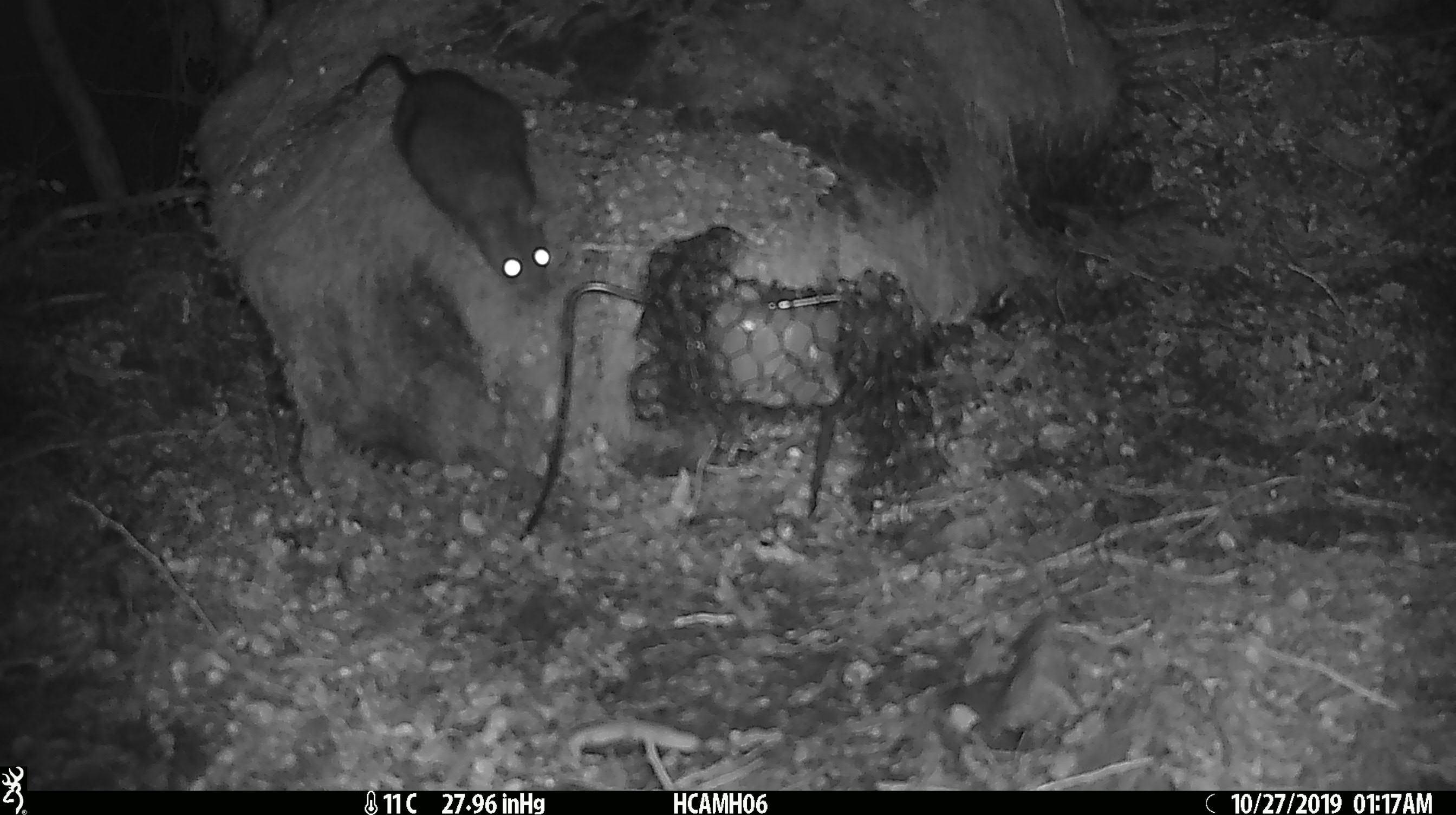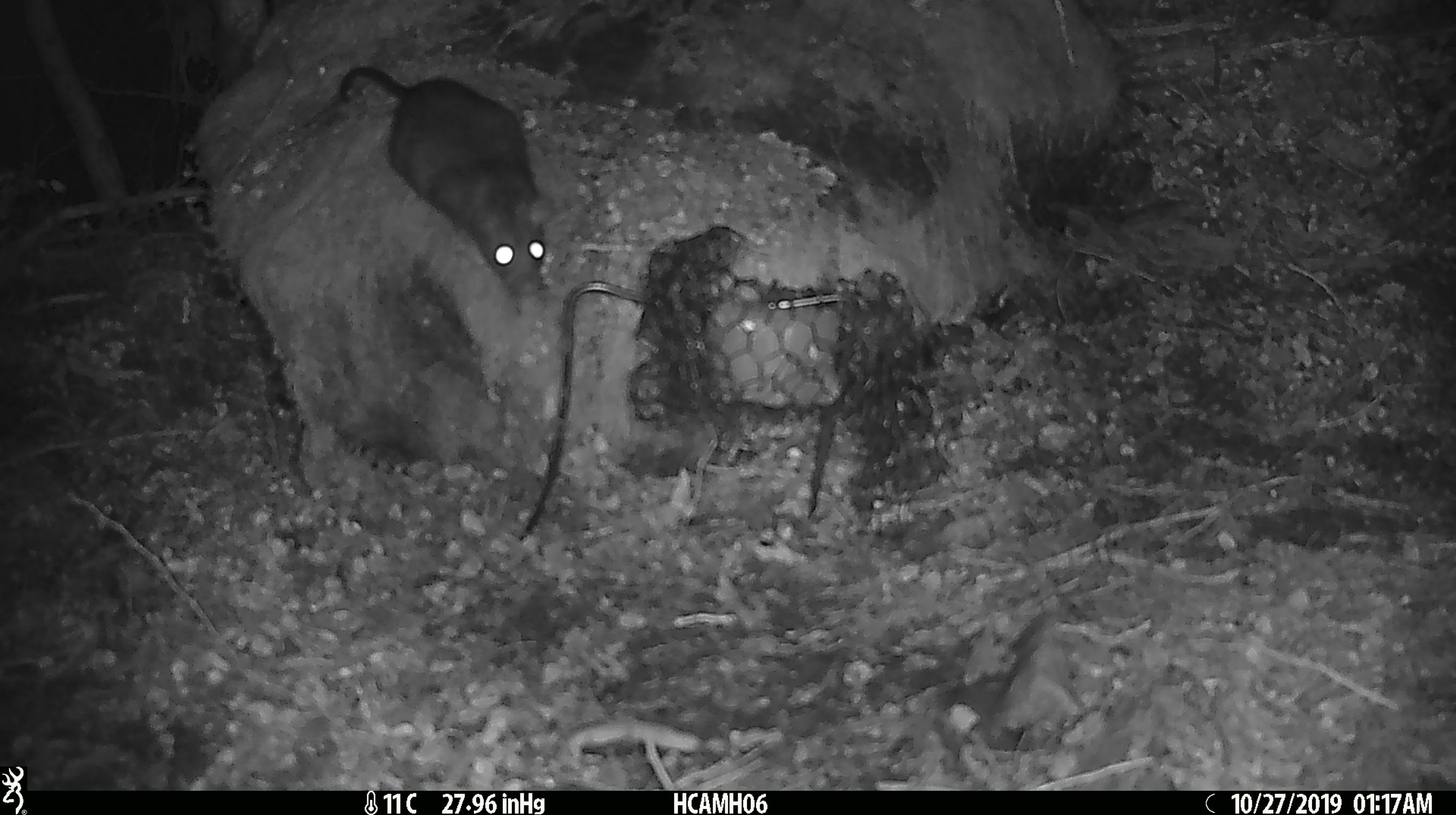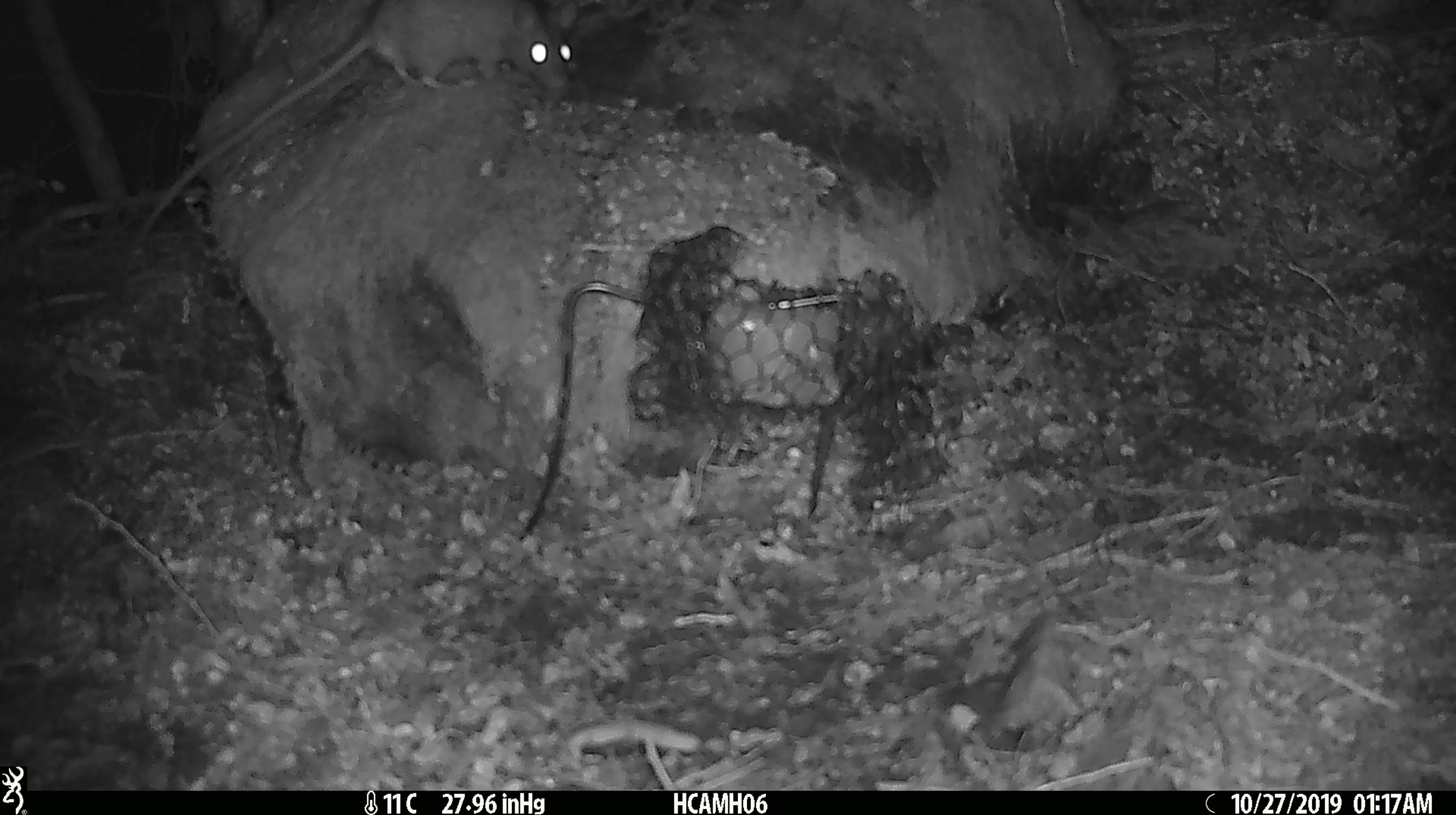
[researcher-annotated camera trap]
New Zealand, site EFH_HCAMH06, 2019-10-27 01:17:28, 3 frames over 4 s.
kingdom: Animalia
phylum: Chordata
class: Mammalia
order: Rodentia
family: Muridae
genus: Rattus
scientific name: Rattus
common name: rat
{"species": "rat (Rattus)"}